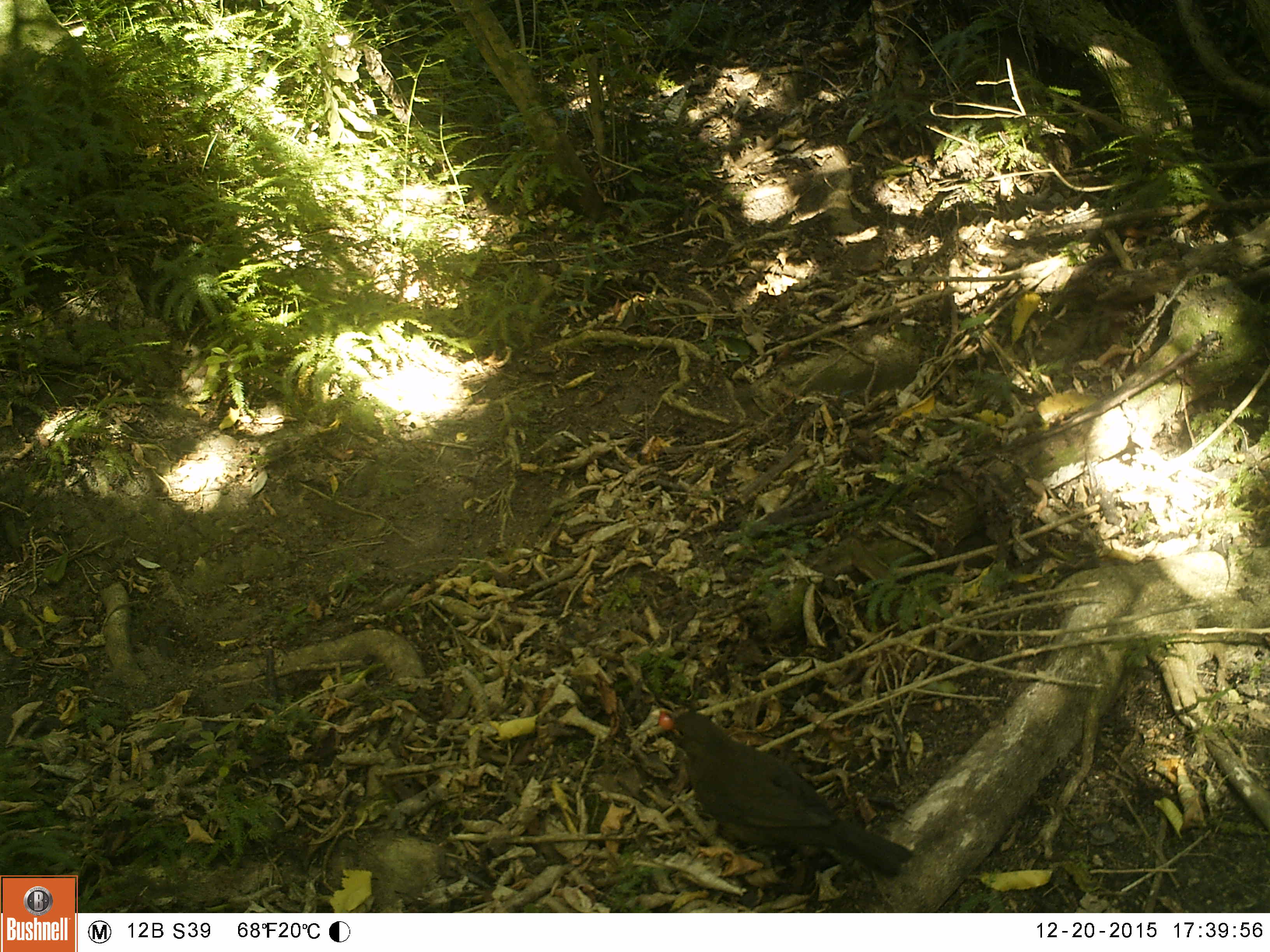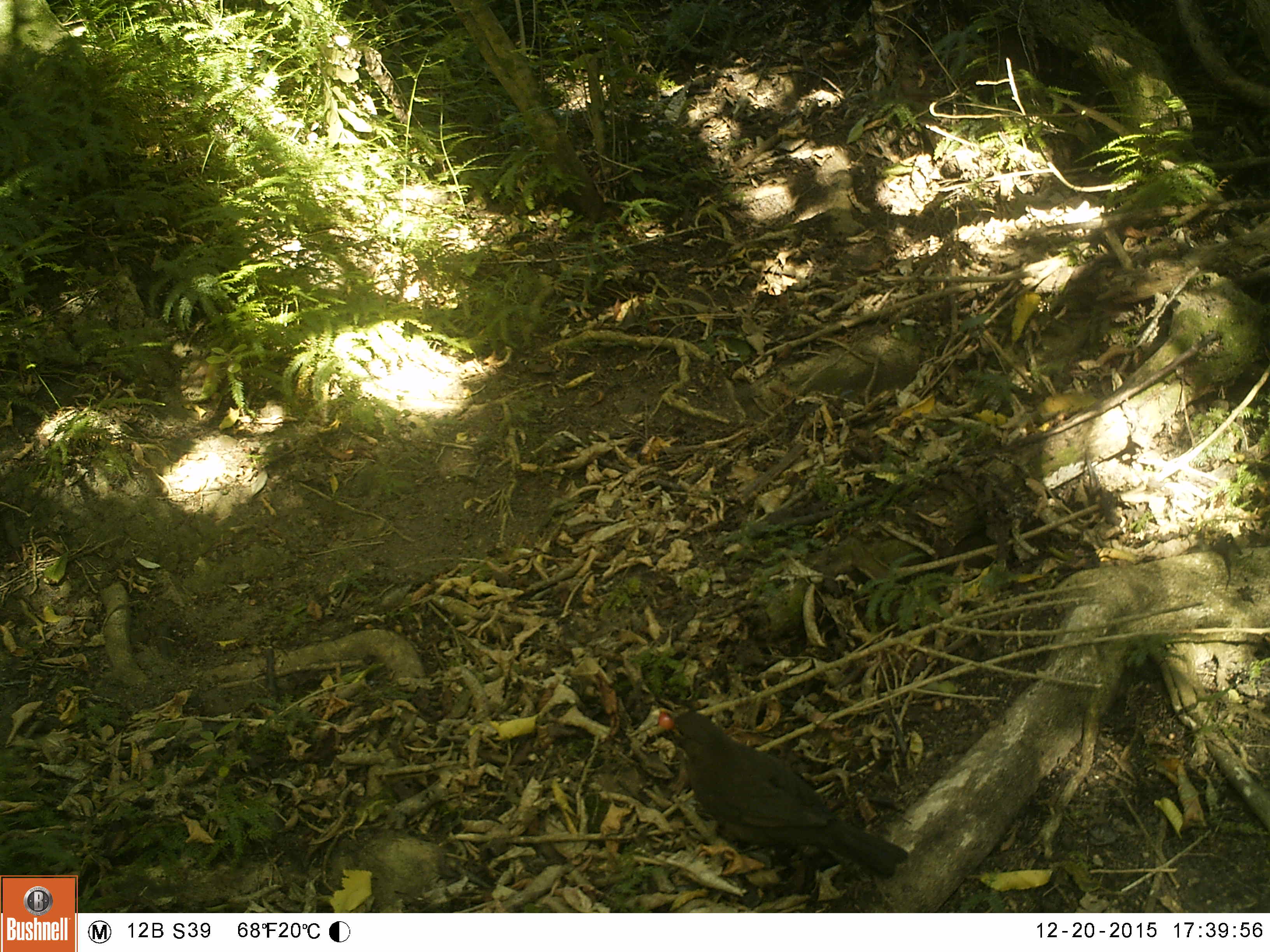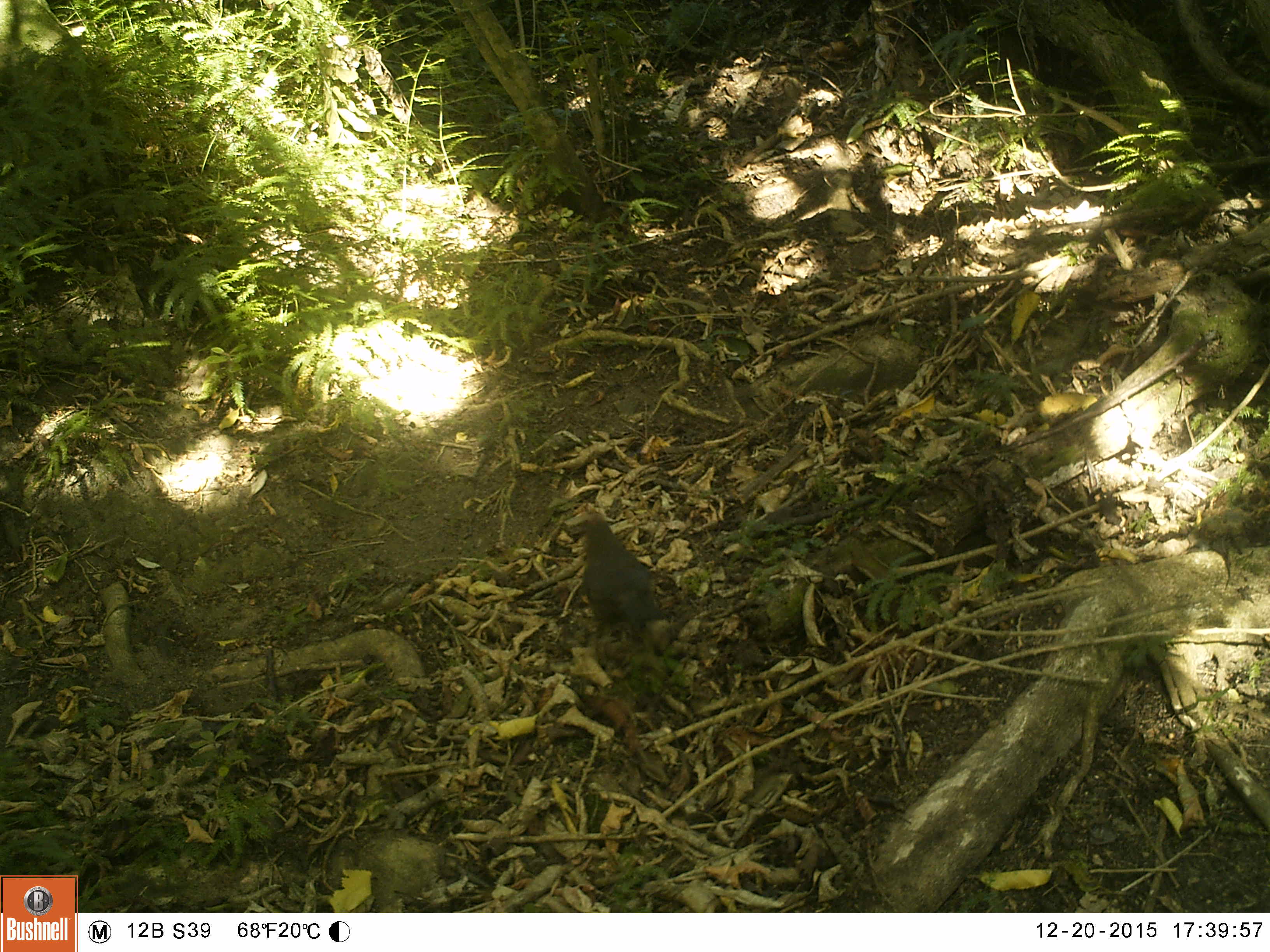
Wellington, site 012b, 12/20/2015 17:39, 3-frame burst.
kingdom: Animalia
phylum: Chordata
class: Aves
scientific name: Aves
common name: bird